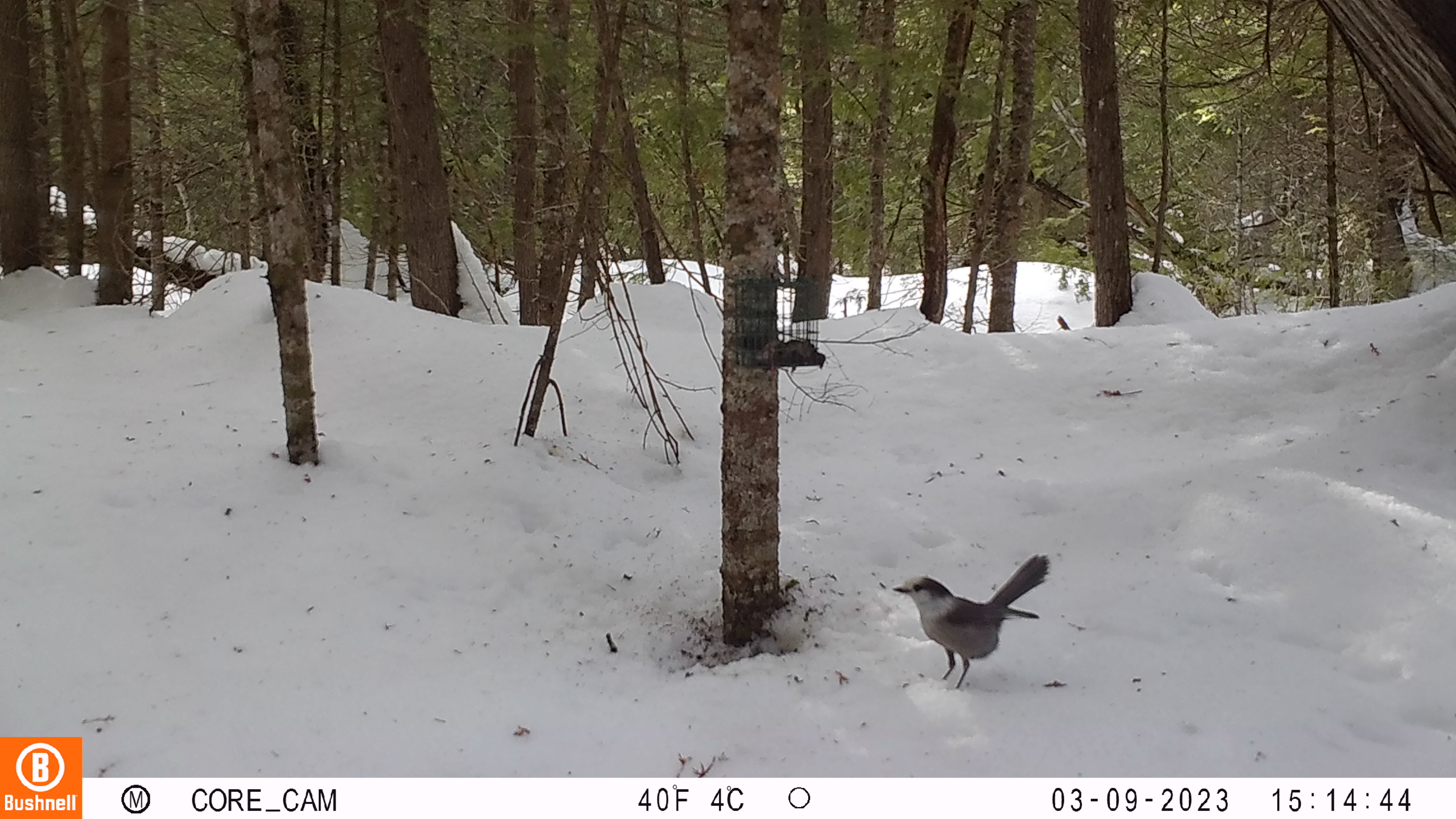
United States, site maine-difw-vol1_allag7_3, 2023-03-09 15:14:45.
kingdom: Animalia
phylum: Chordata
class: Aves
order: Passeriformes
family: Corvidae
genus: Perisoreus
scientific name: Perisoreus canadensis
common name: canada jay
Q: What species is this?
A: Canada jay (Perisoreus canadensis).